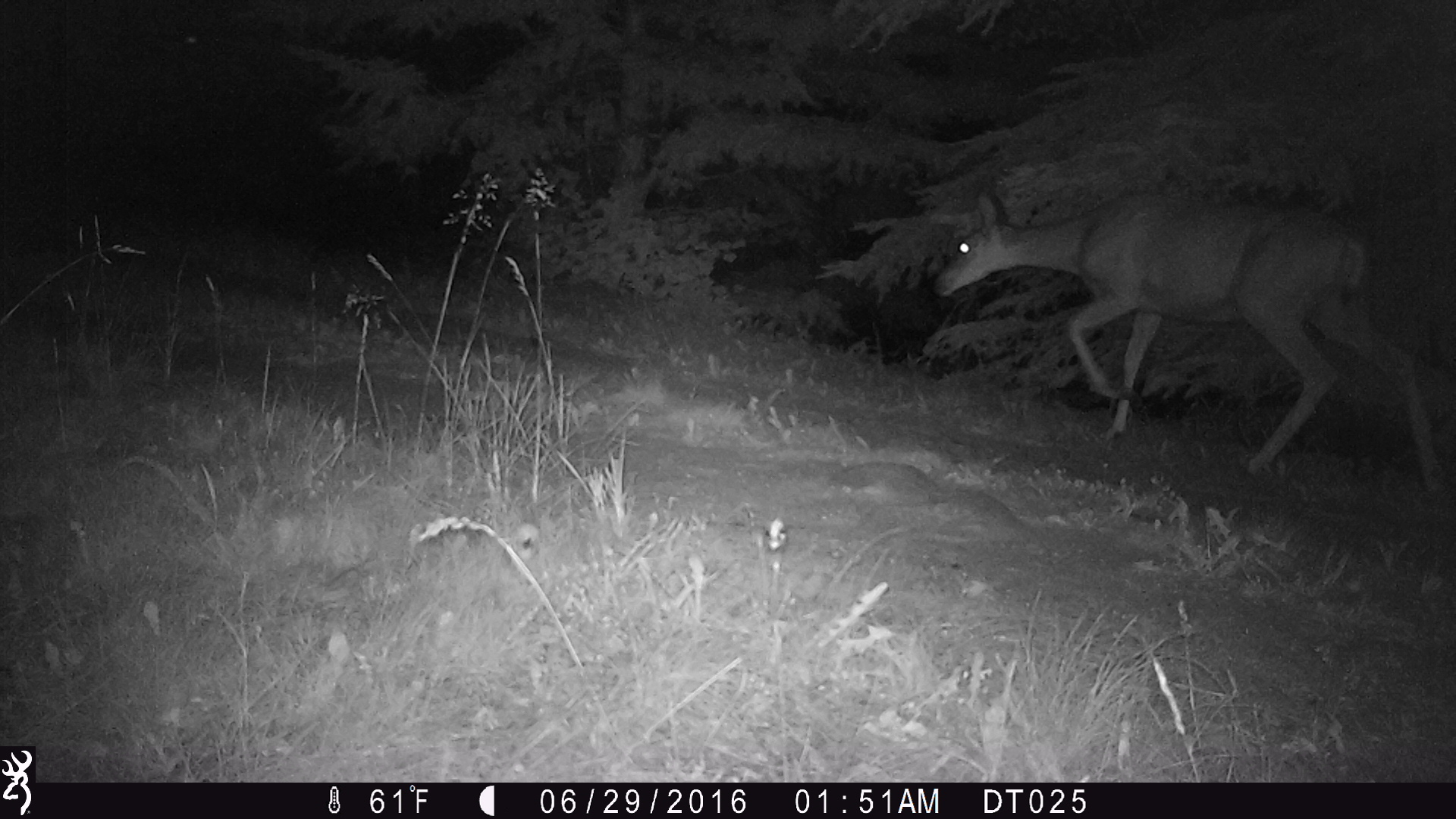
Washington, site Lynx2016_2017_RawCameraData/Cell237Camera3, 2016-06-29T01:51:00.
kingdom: Animalia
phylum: Chordata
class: Mammalia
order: Artiodactyla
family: Cervidae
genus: Odocoileus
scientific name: Odocoileus hemionus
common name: mule deer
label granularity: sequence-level